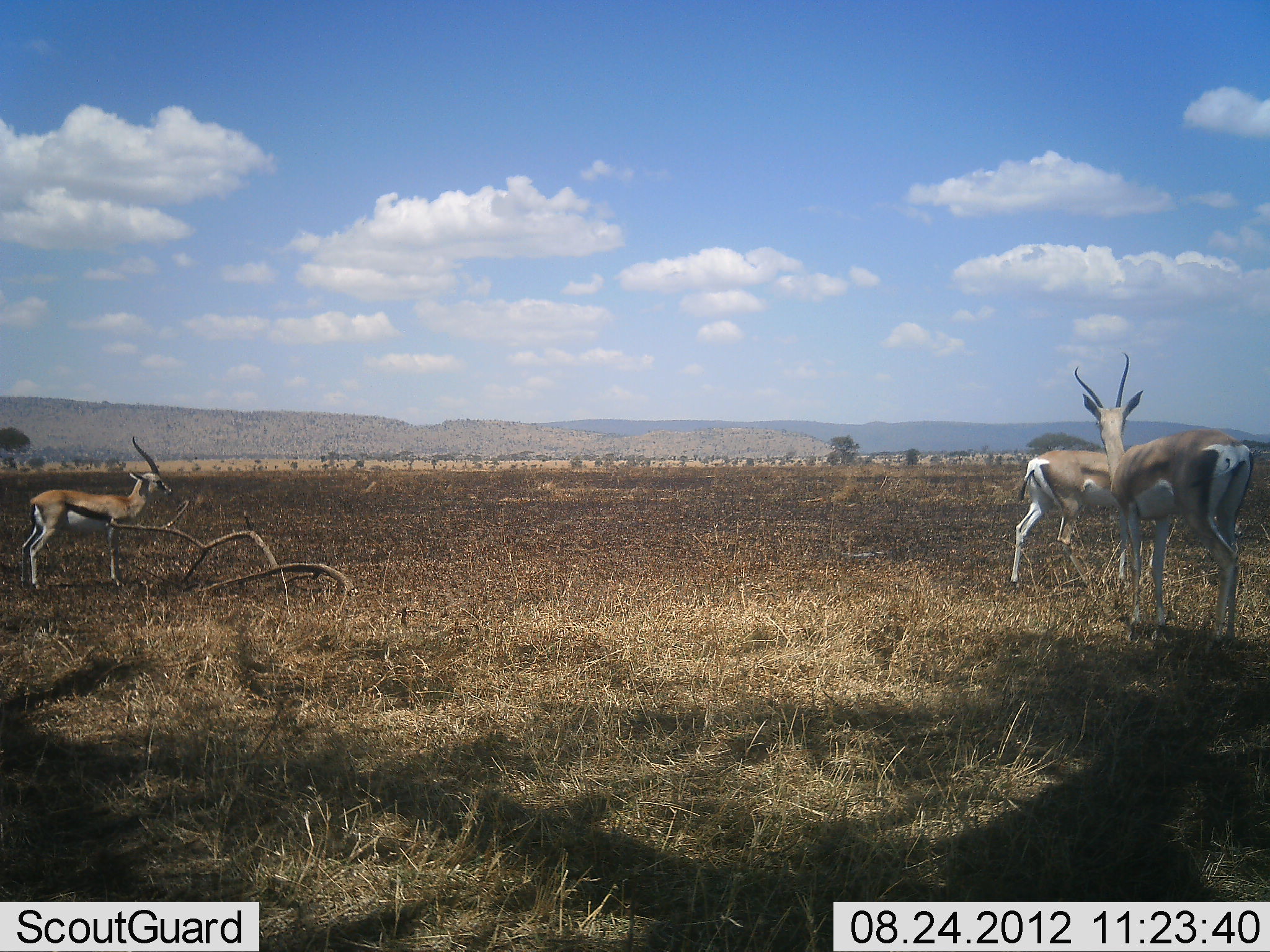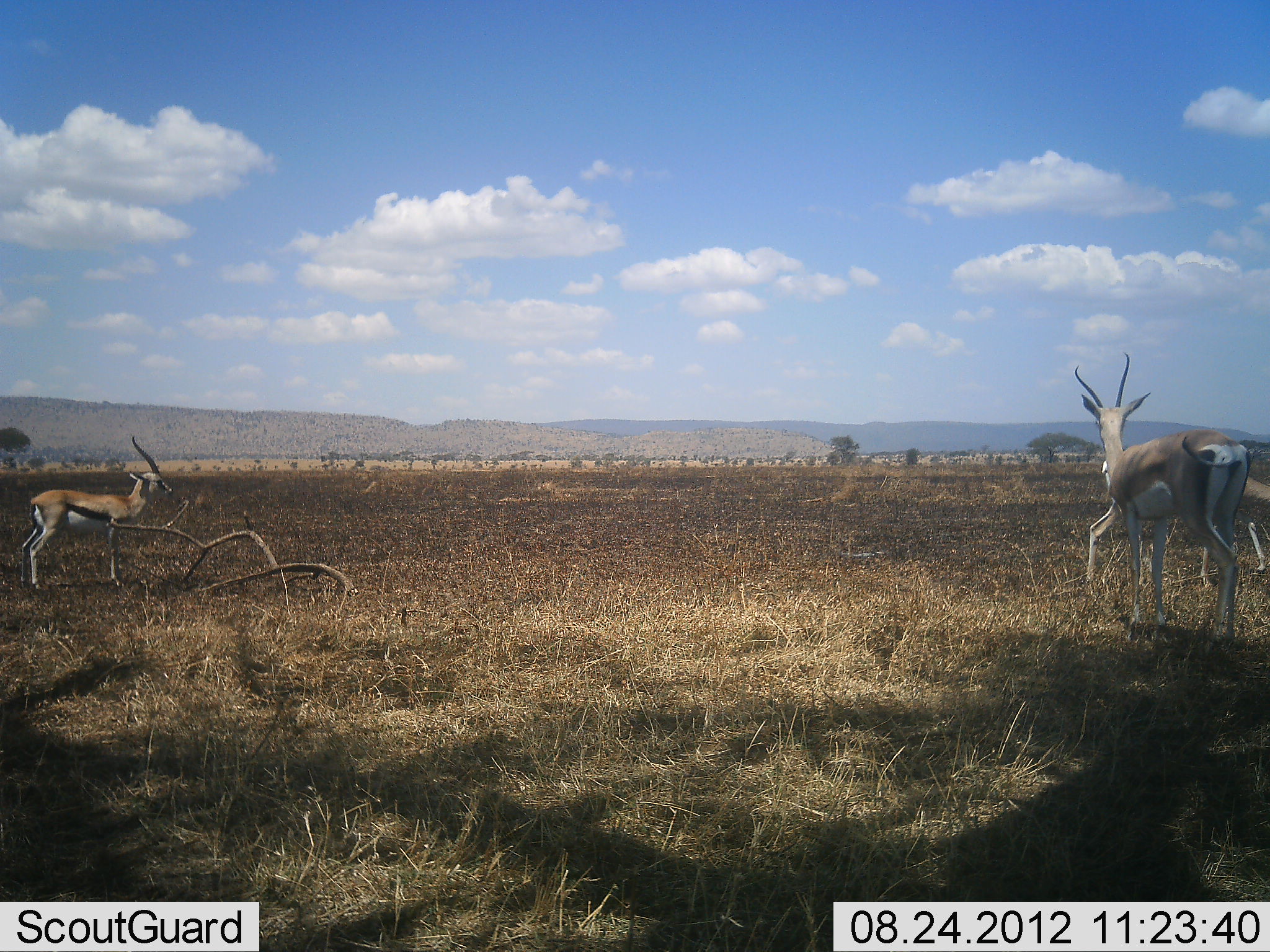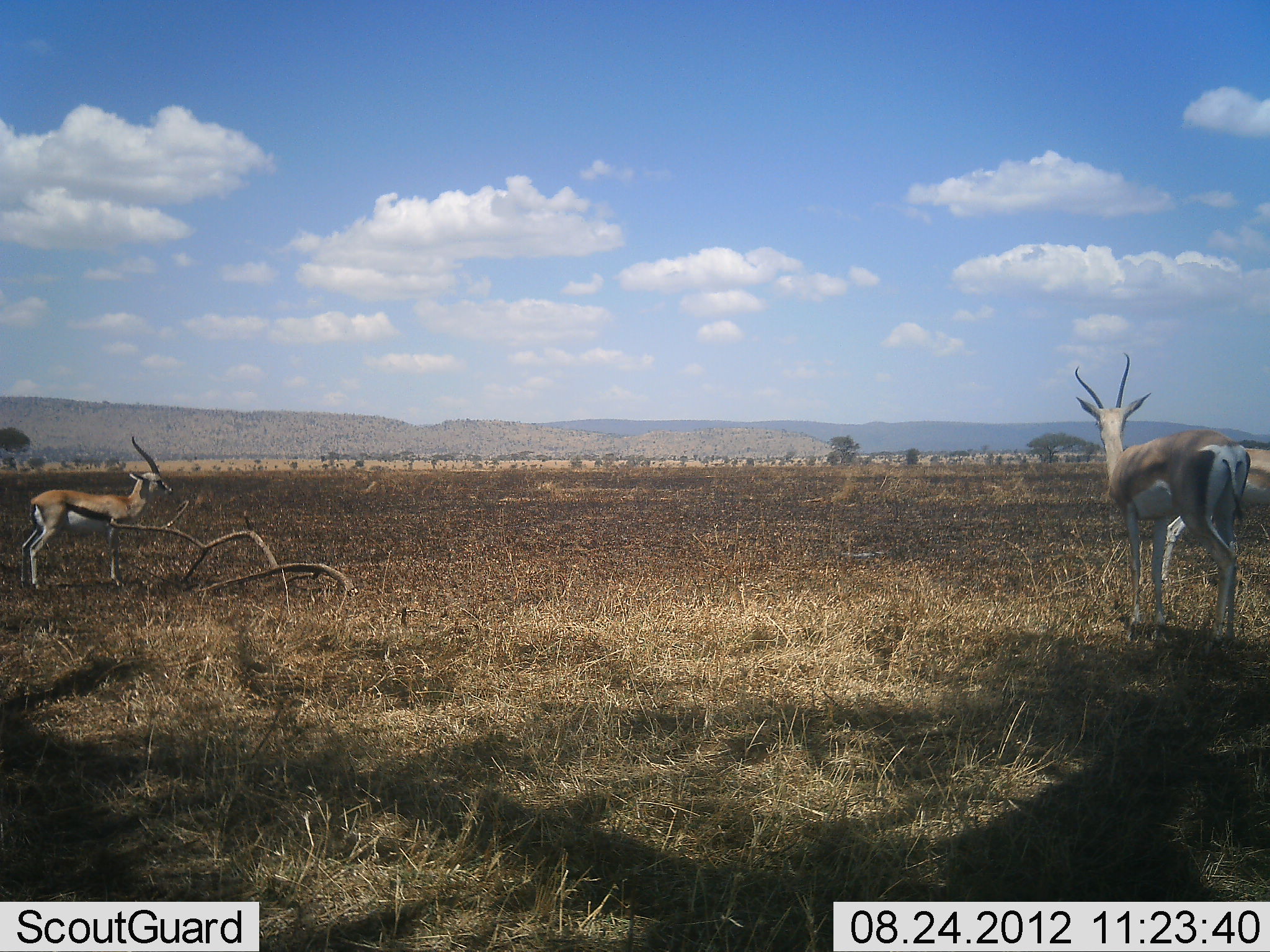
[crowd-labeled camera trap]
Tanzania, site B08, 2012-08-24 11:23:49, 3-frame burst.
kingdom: Animalia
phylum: Chordata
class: Mammalia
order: Artiodactyla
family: Bovidae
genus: Eudorcas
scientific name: Eudorcas thomsonii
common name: thomson's gazelle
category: gazellethomsons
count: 3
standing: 94%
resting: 6%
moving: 41%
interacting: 6%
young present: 0%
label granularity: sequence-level